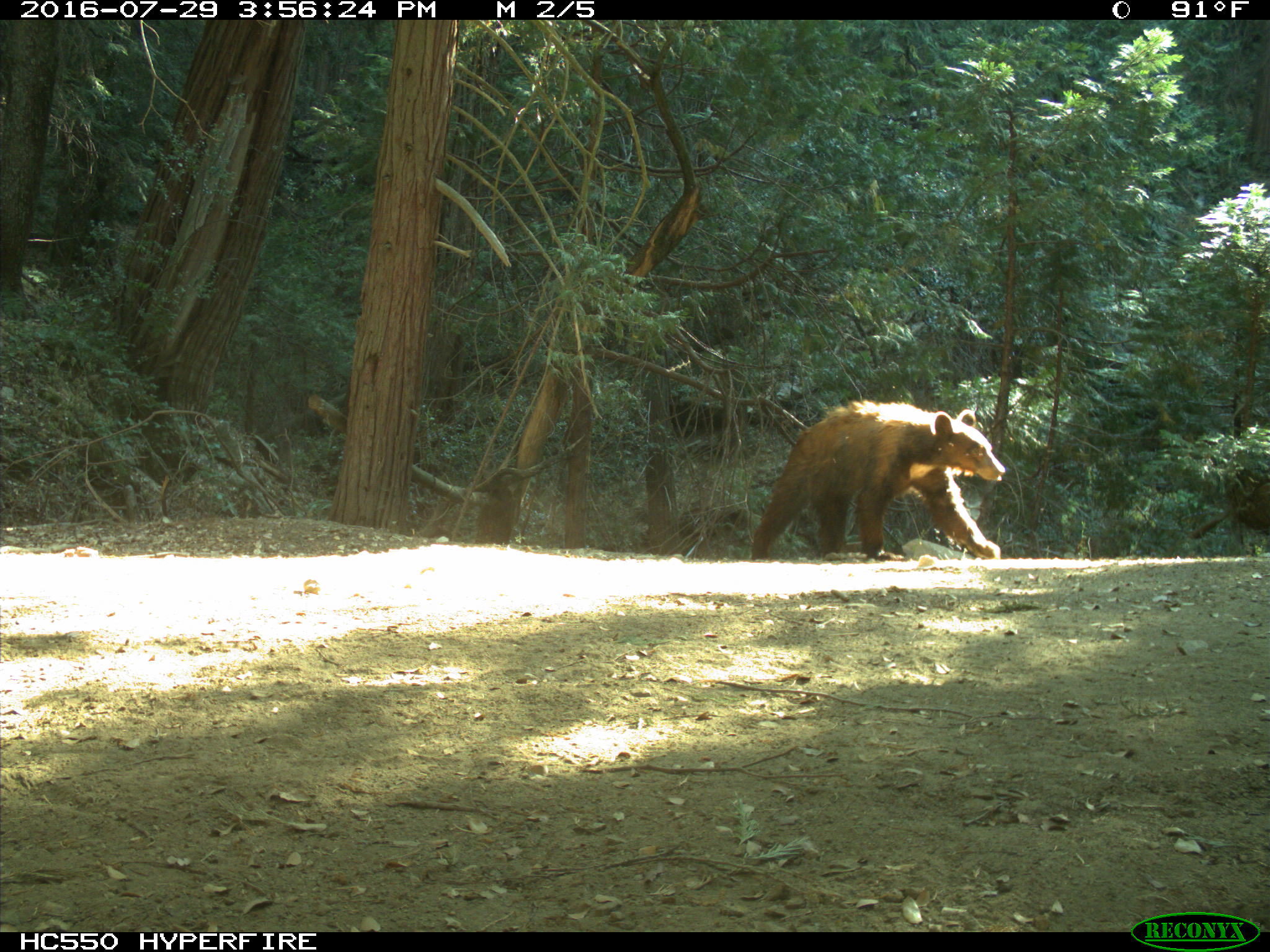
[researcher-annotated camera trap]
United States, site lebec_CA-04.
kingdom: Animalia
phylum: Chordata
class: Mammalia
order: Carnivora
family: Ursidae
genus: Ursus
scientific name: Ursus americanus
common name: american black bear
Ursus americanus (american black bear).